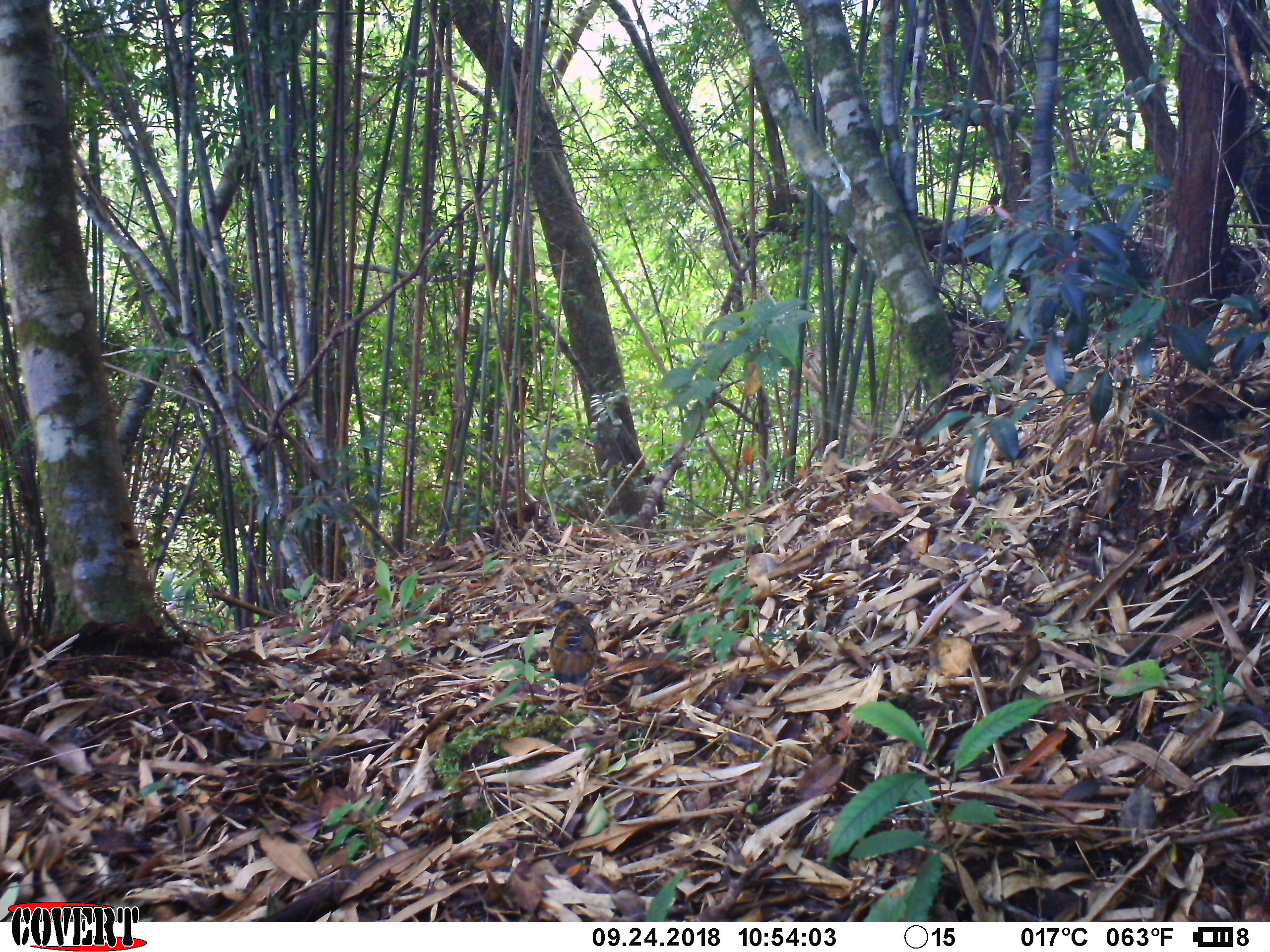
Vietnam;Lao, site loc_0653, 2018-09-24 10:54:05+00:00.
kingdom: Animalia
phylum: Chordata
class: Aves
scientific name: Aves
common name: bird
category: unidentified bird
Unidentified bird (bird) (Aves). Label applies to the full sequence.